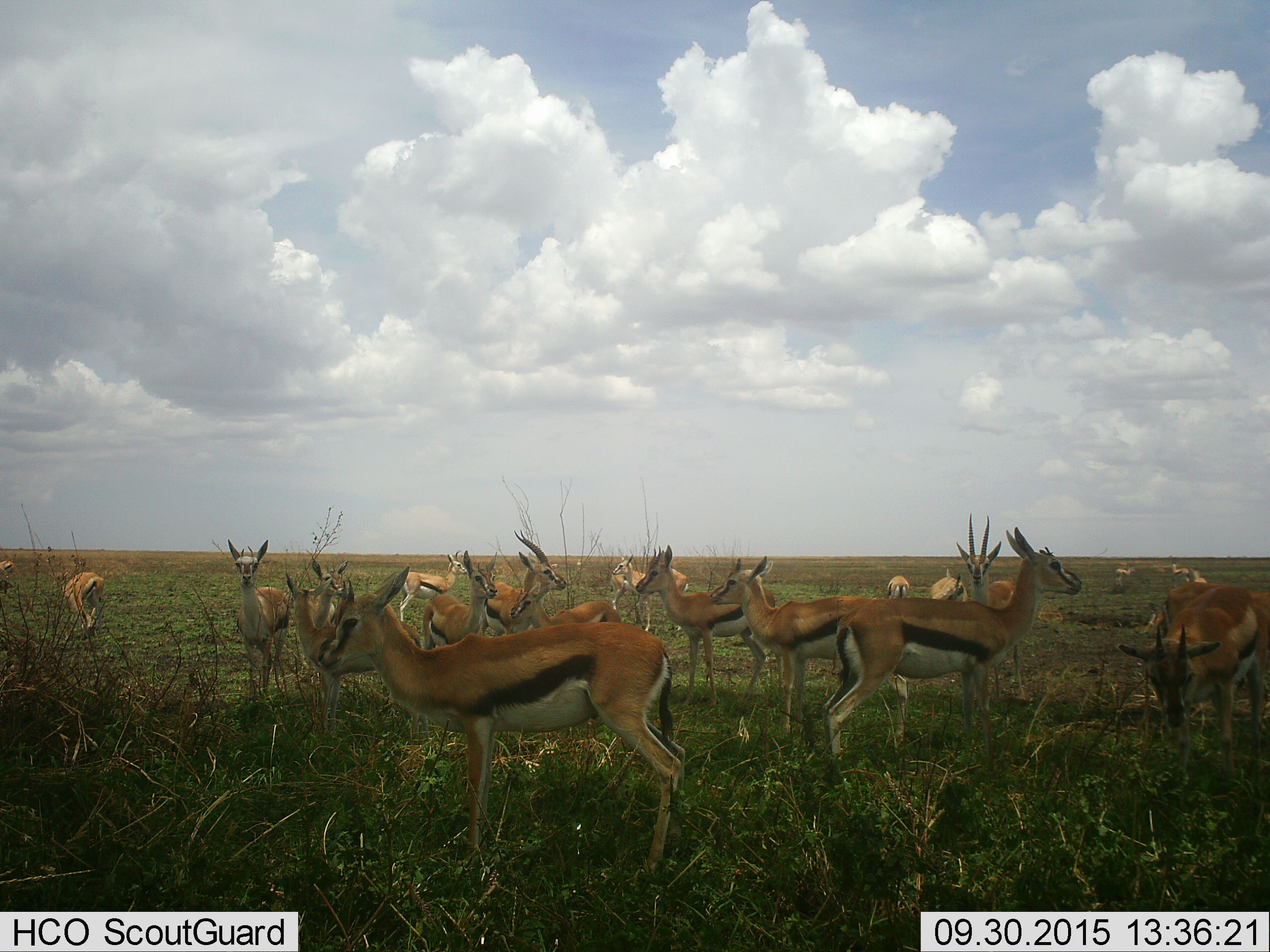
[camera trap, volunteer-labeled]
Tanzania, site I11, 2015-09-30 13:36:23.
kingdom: Animalia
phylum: Chordata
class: Mammalia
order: Artiodactyla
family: Bovidae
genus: Eudorcas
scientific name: Eudorcas thomsonii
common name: thomson's gazelle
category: gazellethomsons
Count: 11-50.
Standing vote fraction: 100%.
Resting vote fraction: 0%.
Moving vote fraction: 10%.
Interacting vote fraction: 10%.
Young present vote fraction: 20%.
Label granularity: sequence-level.